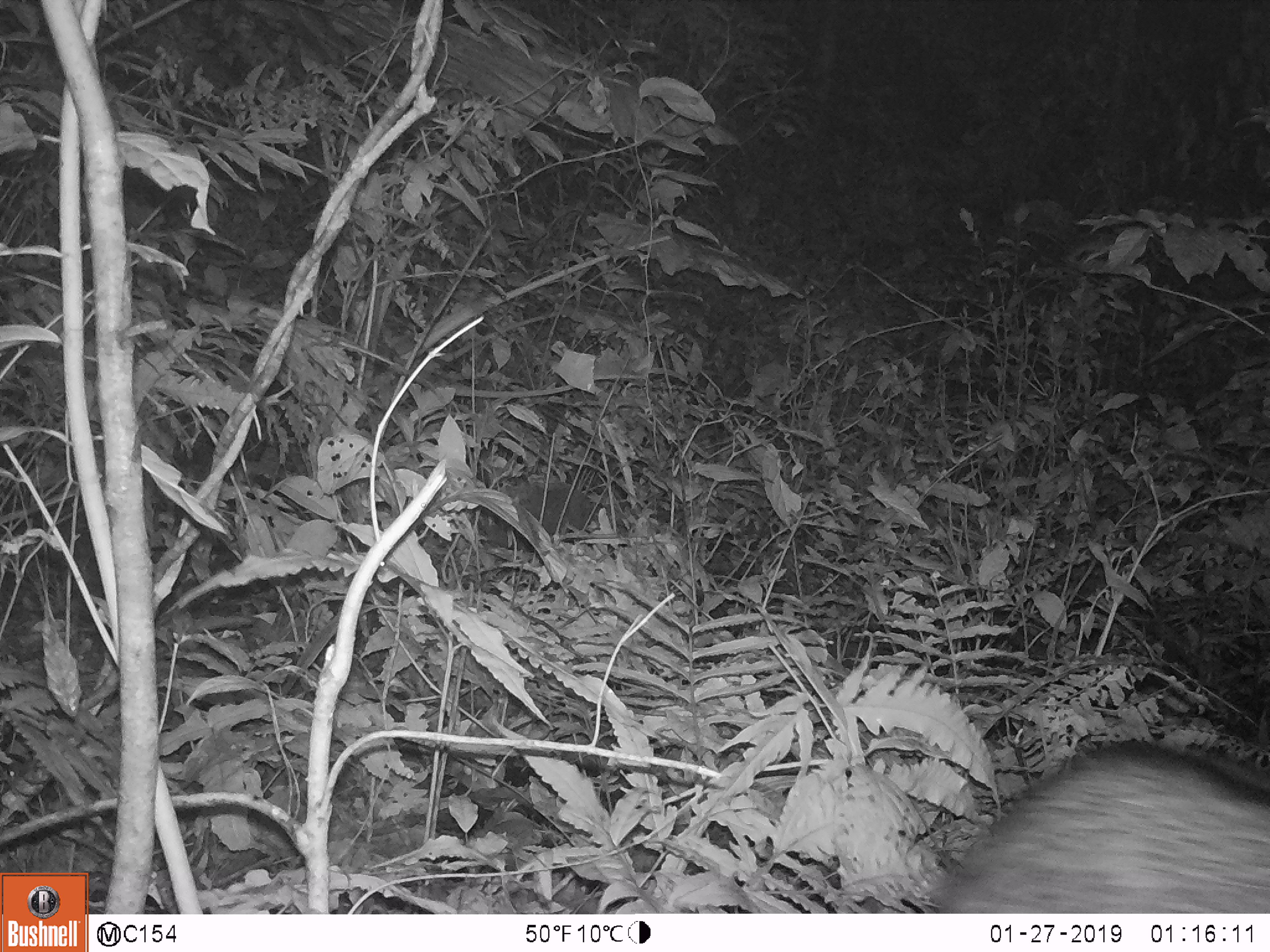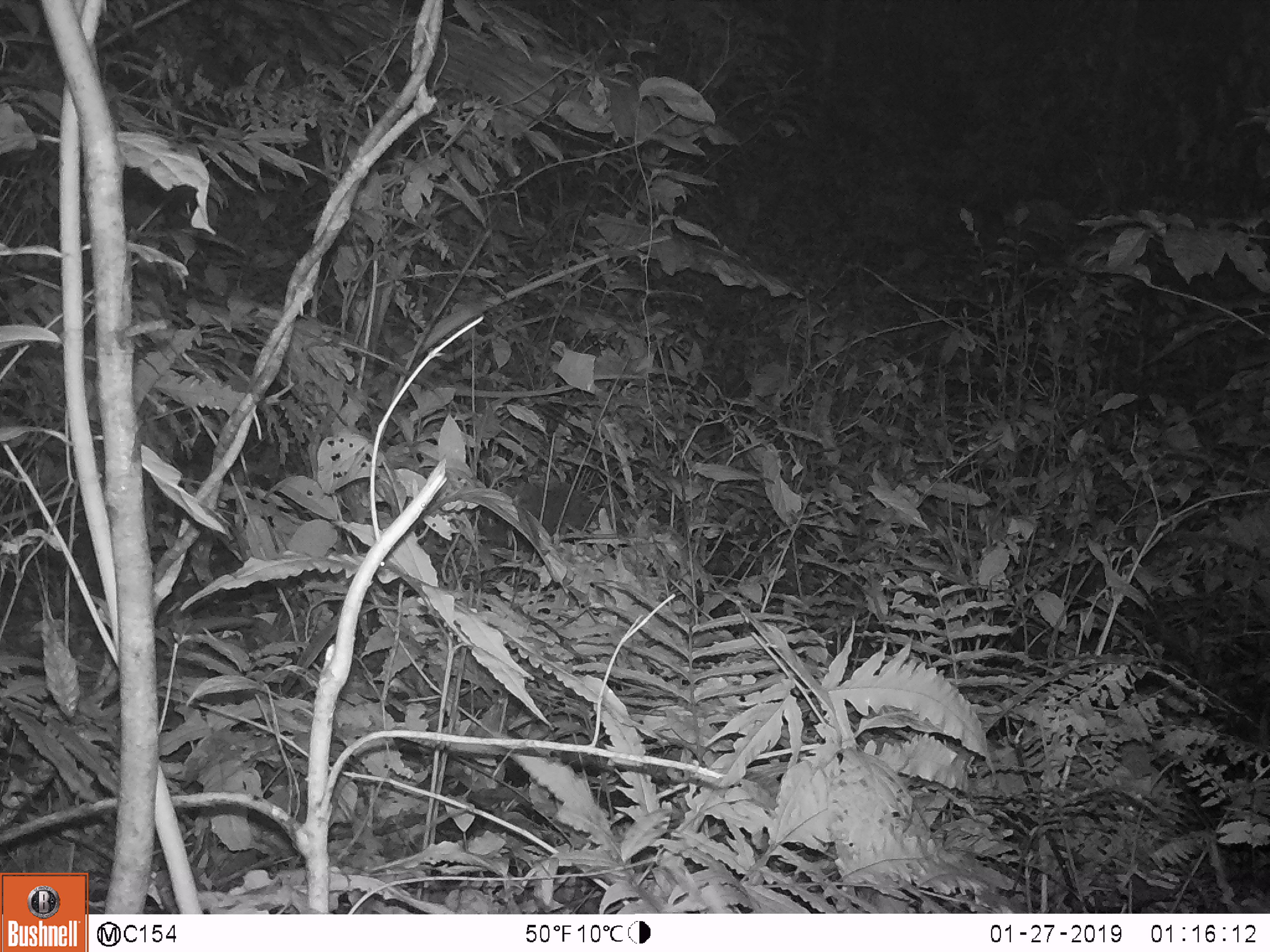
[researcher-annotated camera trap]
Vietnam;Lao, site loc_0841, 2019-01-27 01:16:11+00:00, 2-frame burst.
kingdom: Animalia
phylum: Chordata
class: Mammalia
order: Artiodactyla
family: Bovidae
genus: Capricornis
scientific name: Capricornis sumatraensis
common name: chinese serow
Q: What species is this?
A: Chinese serow (Capricornis sumatraensis).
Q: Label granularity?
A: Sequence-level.